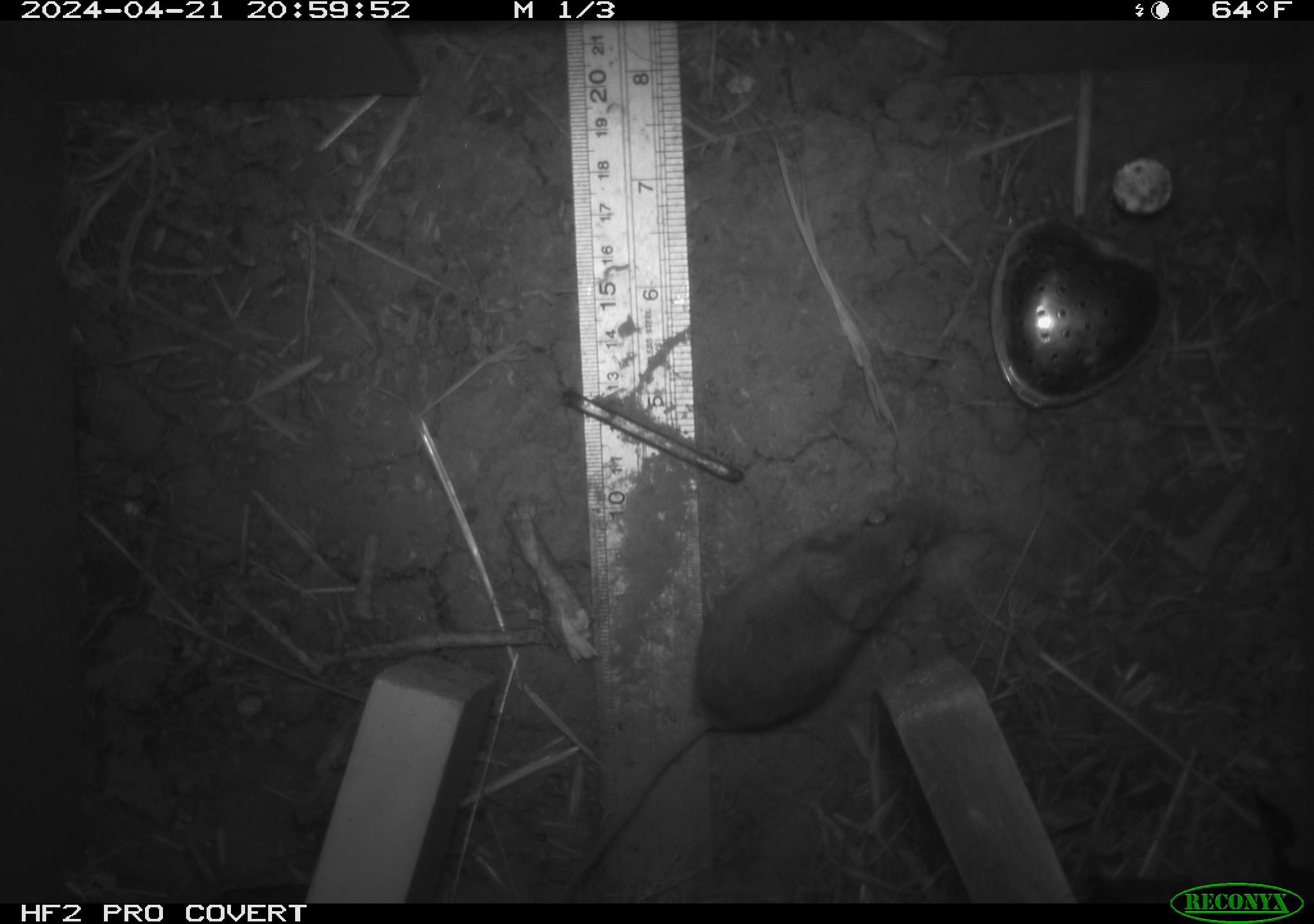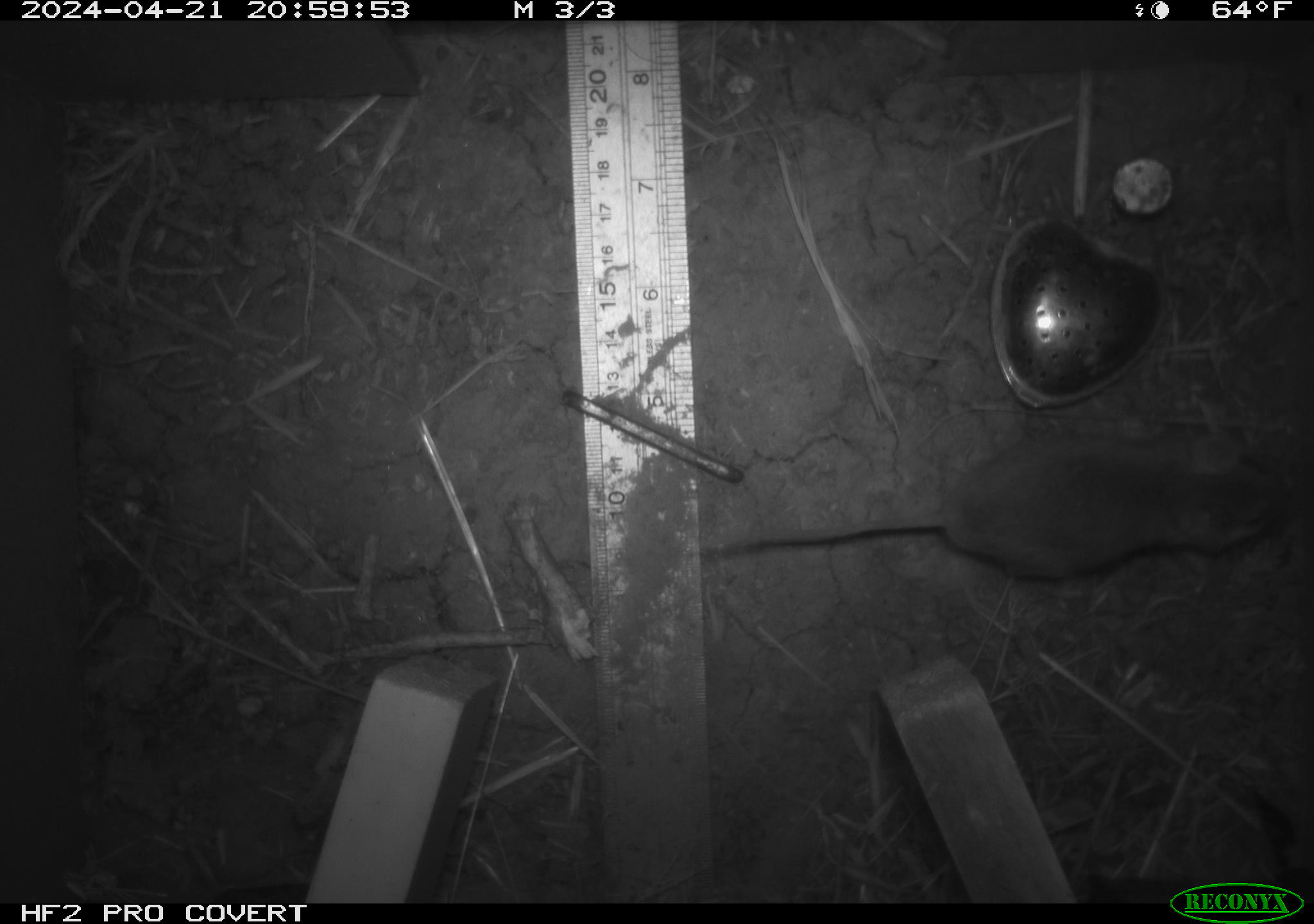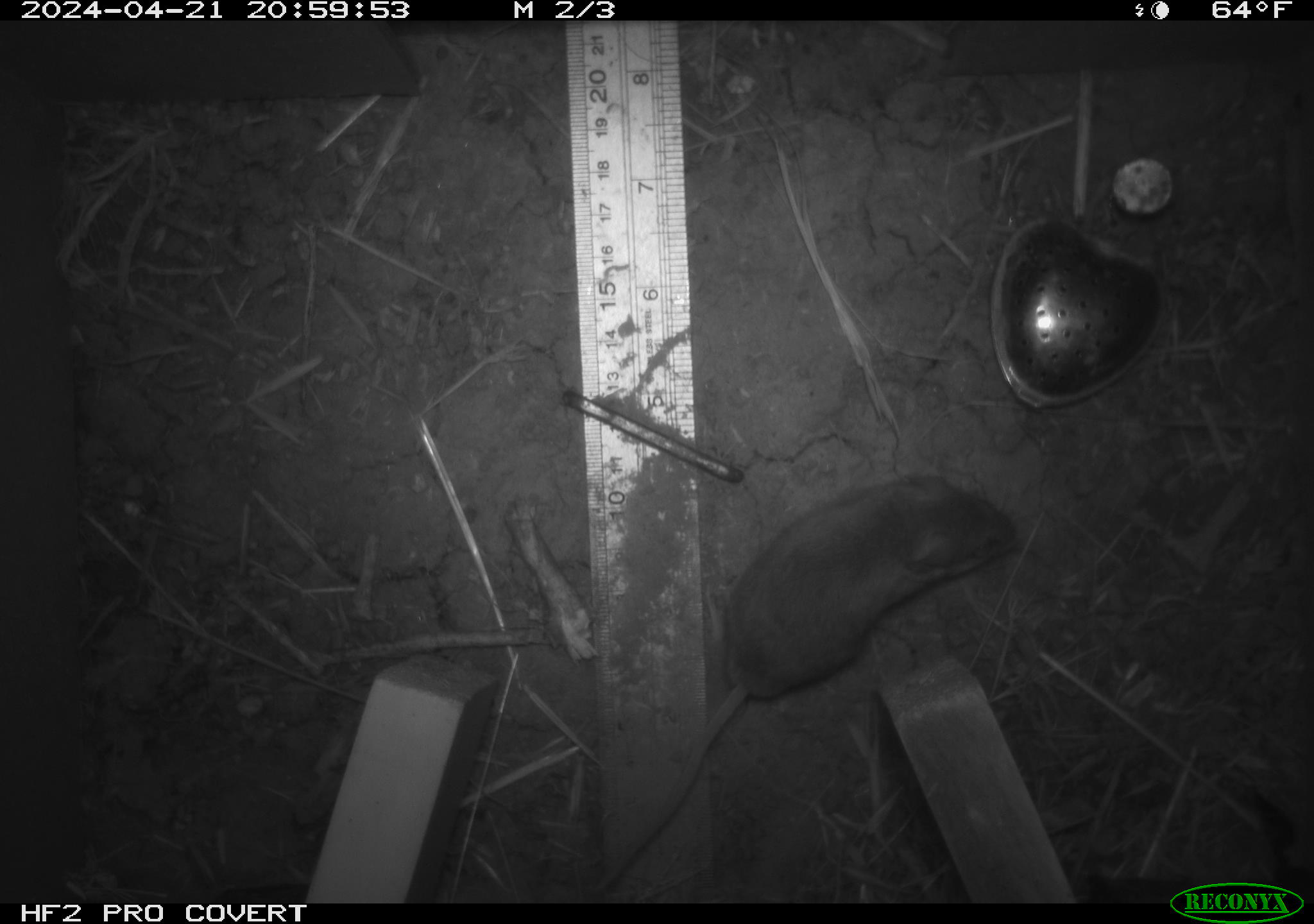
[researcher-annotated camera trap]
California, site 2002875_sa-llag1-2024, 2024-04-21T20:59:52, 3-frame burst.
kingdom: Animalia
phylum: Chordata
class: Mammalia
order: Rodentia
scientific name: Rodentia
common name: mouse species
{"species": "mouse species (Rodentia)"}